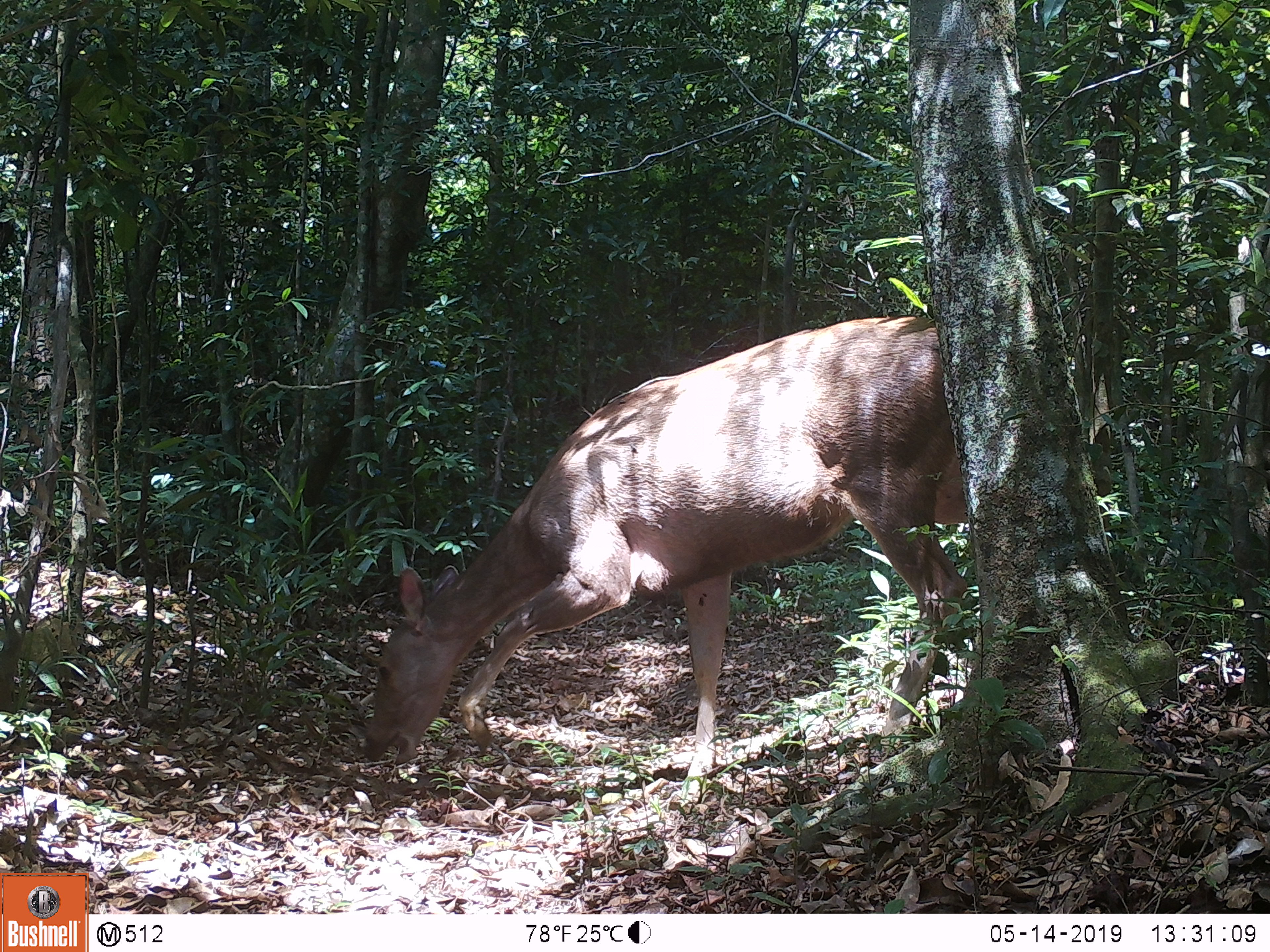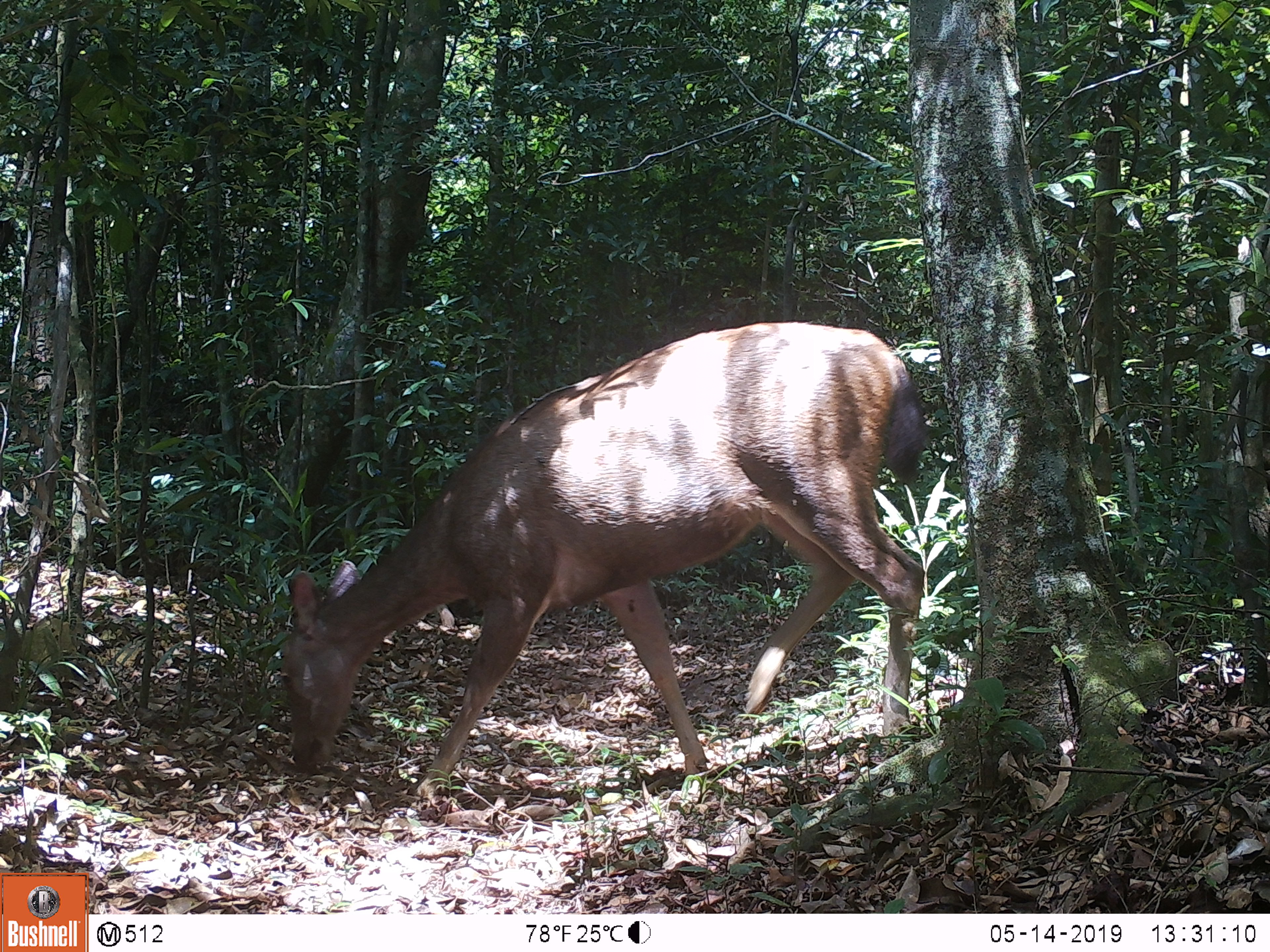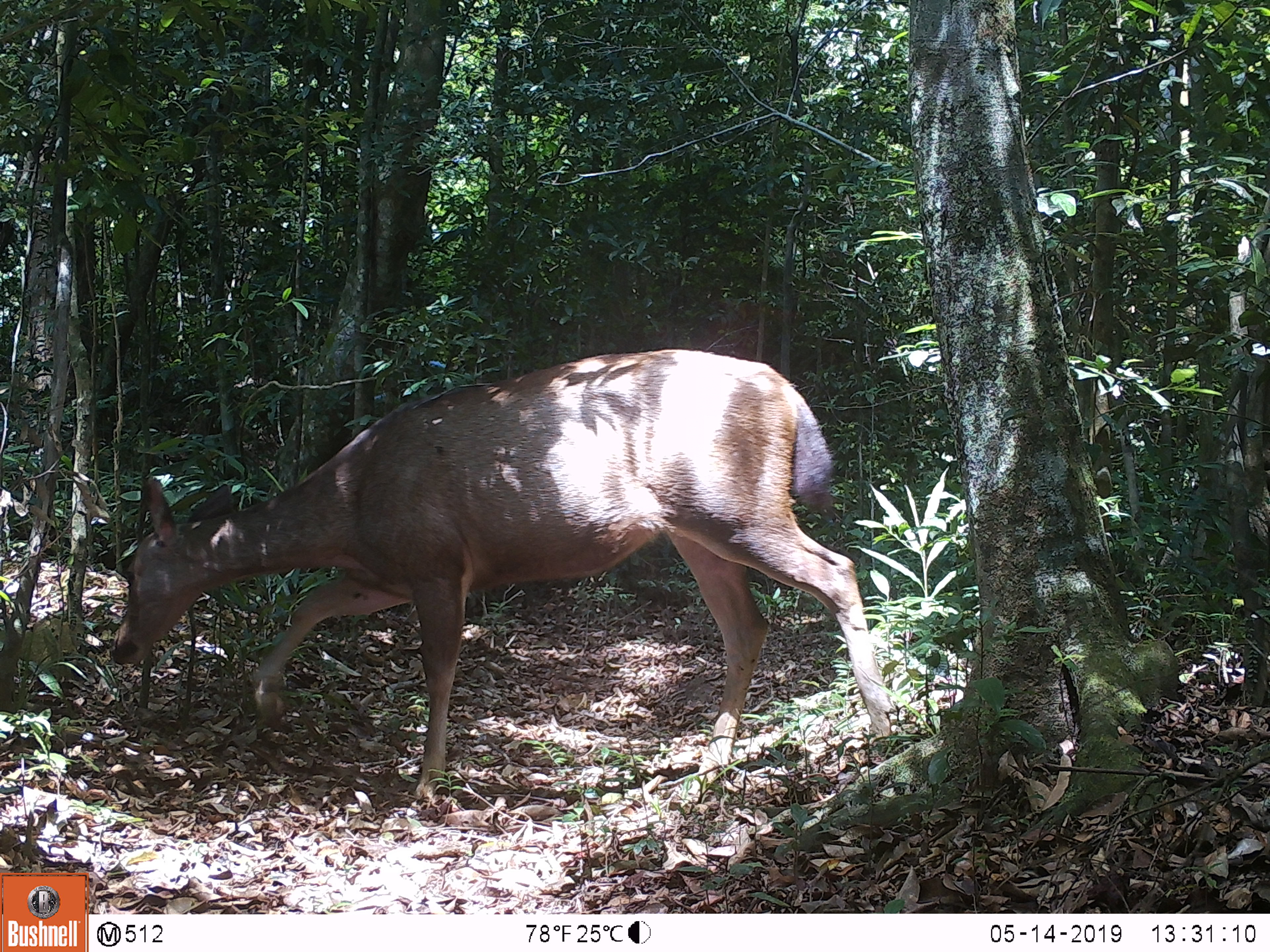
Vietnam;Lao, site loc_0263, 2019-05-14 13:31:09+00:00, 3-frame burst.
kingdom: Animalia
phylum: Chordata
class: Mammalia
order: Artiodactyla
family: Cervidae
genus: Rusa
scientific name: Rusa unicolor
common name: sambar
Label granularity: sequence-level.